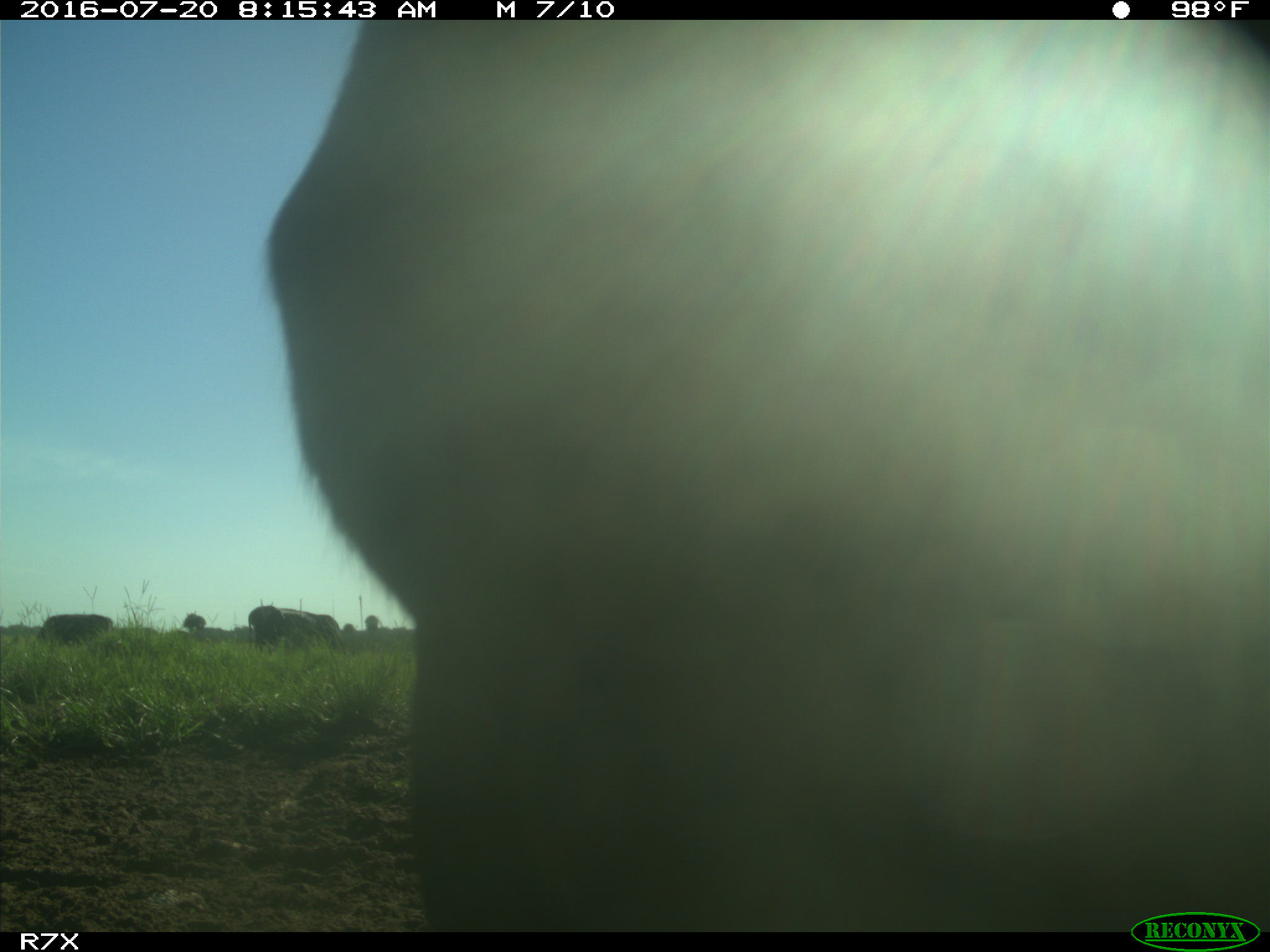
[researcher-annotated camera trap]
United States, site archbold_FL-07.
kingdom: Animalia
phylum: Chordata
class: Mammalia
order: Artiodactyla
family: Bovidae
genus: Bos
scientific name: Bos taurus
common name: domestic cow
Bos taurus (domestic cow).